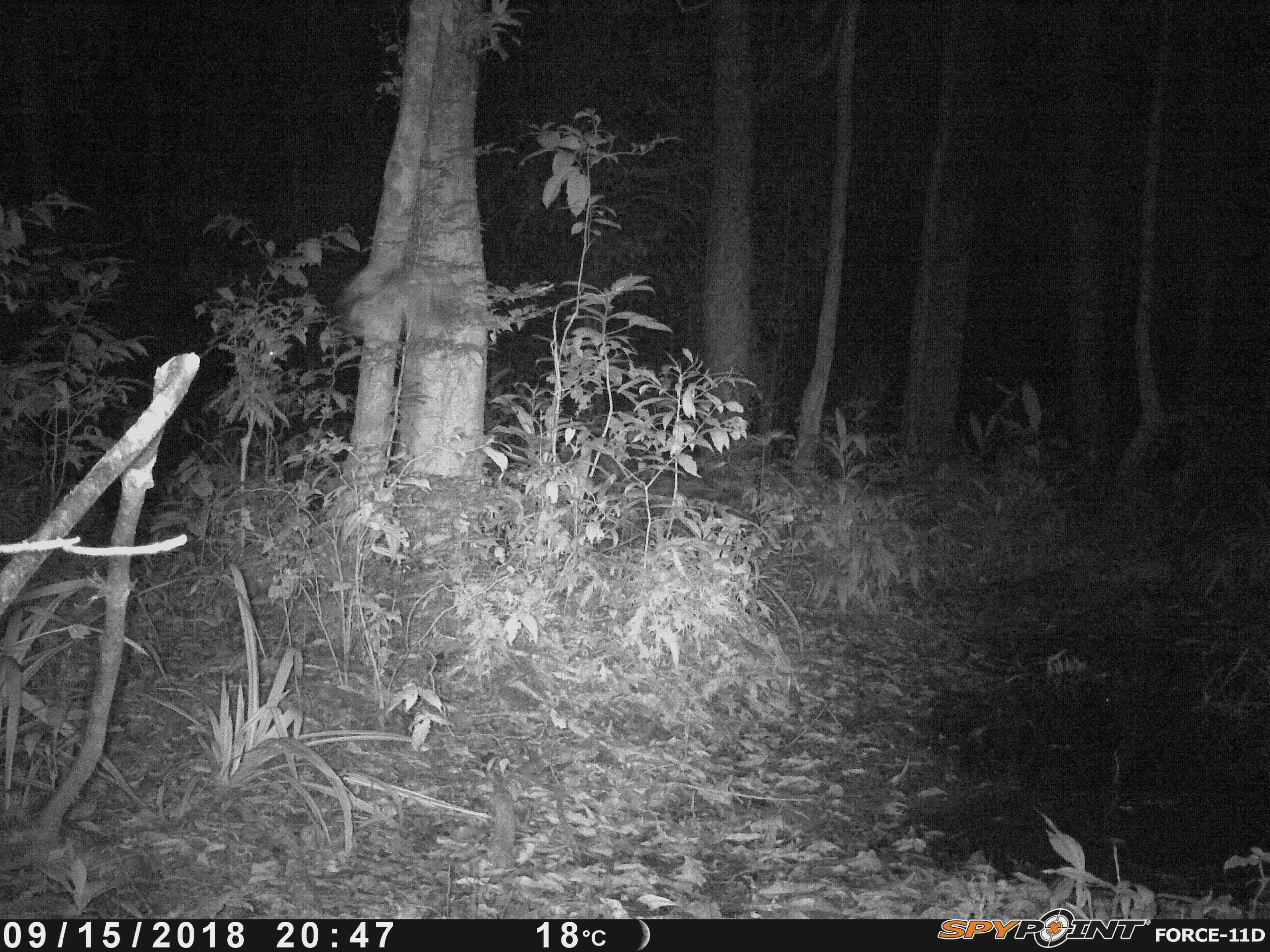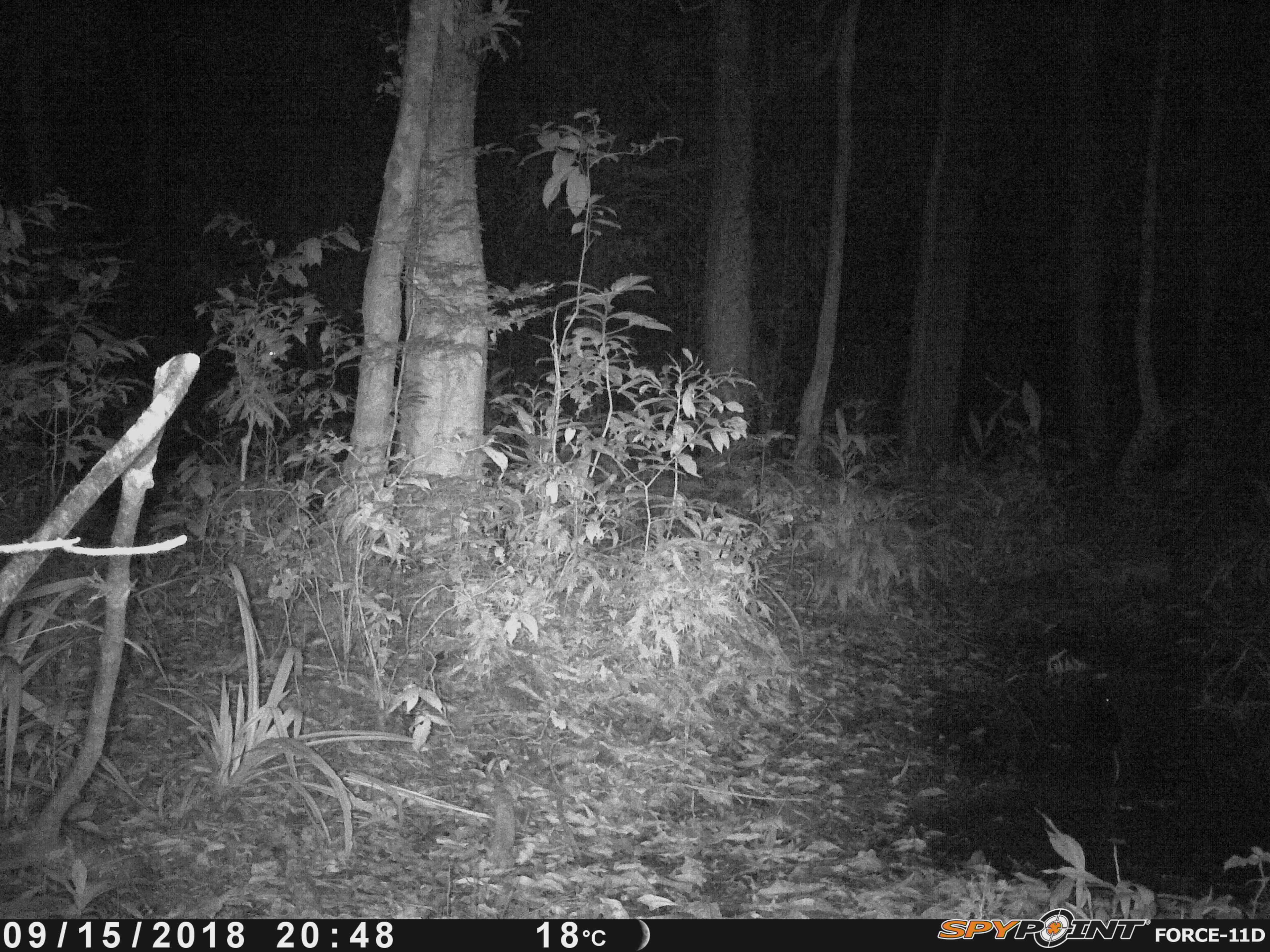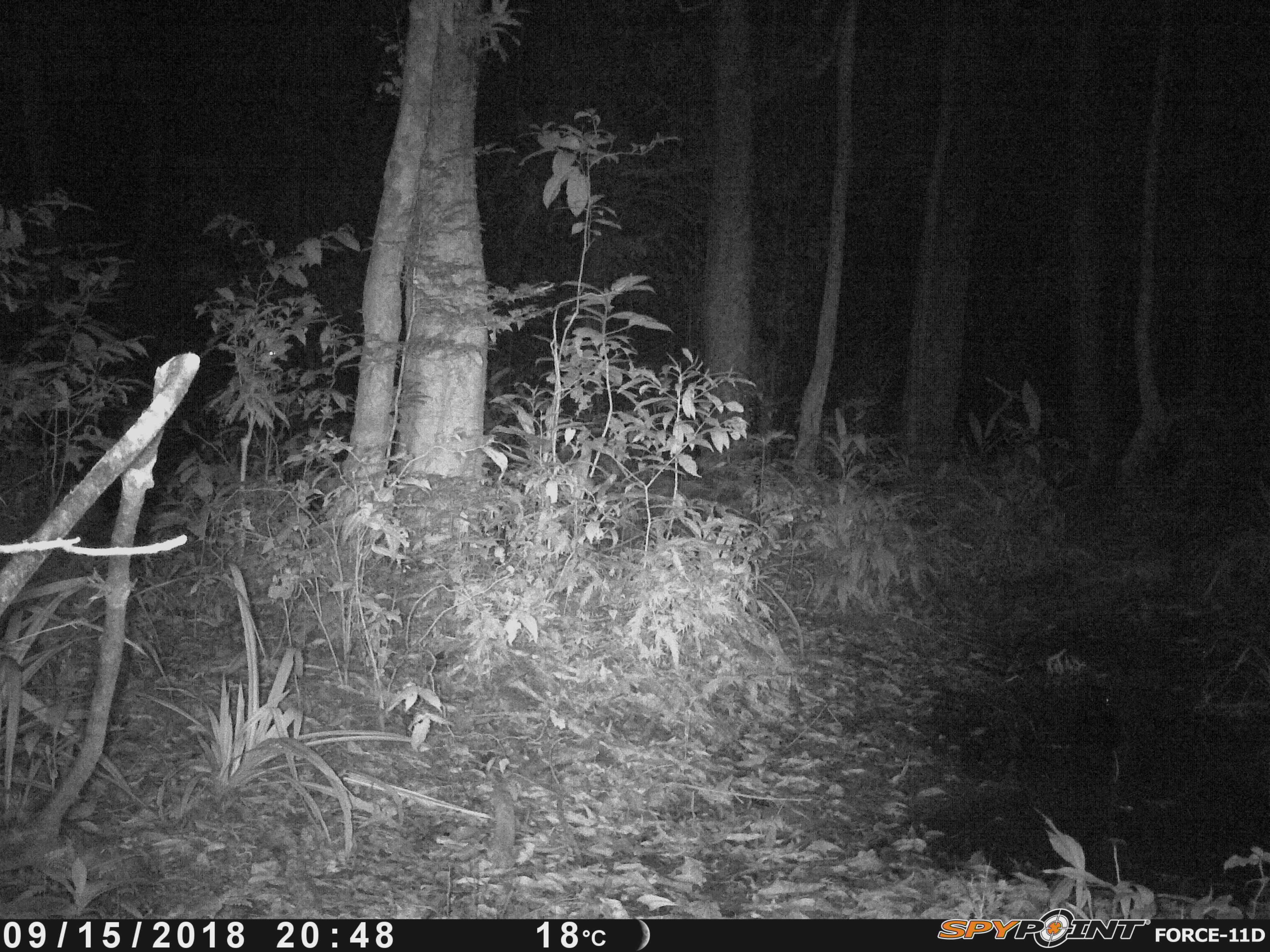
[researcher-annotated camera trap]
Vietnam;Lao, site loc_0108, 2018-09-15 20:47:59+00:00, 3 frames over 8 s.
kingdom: Animalia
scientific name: Animalia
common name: animal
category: unidentified animal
Unidentified animal (animal) (Animalia). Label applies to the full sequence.